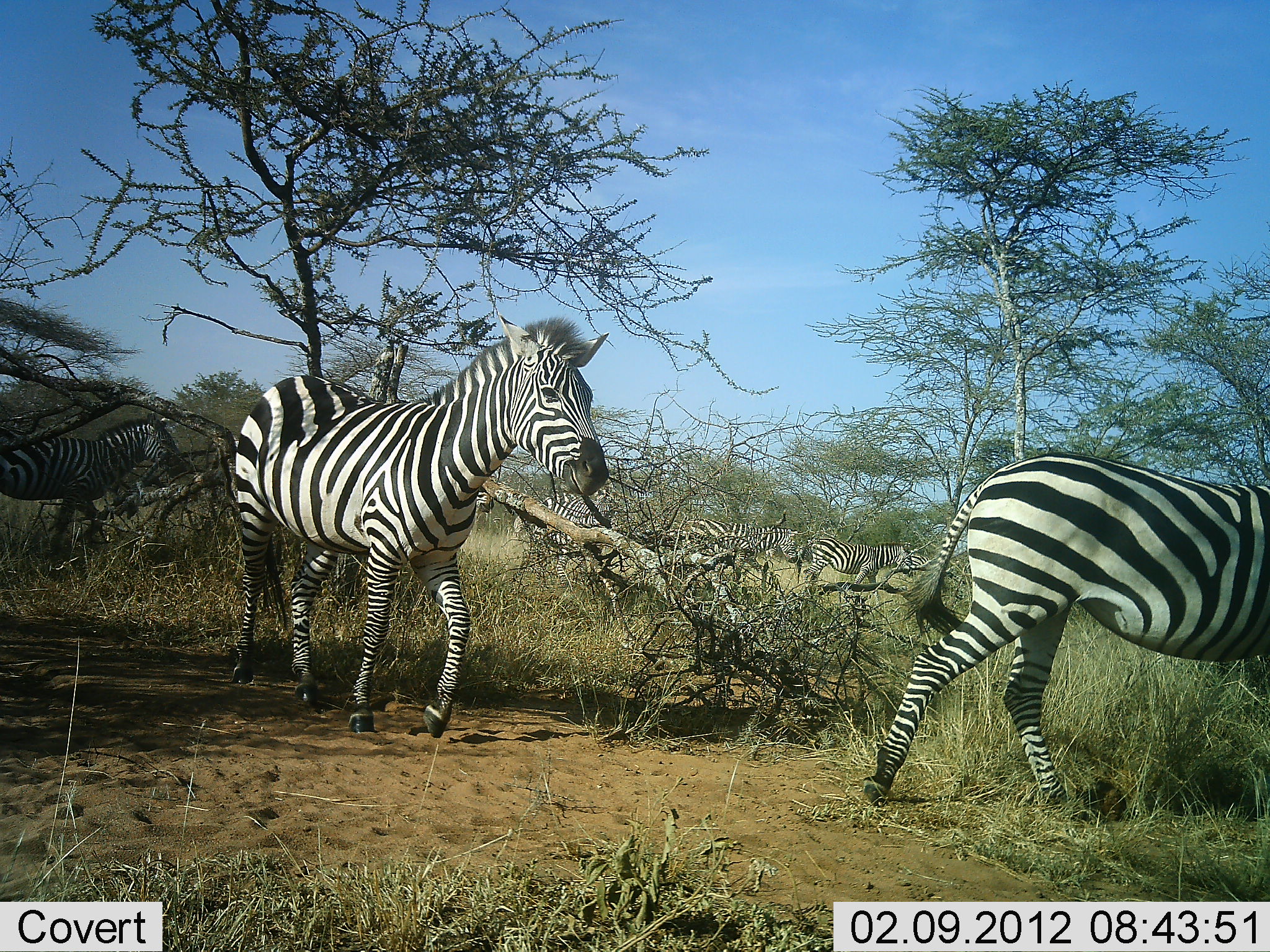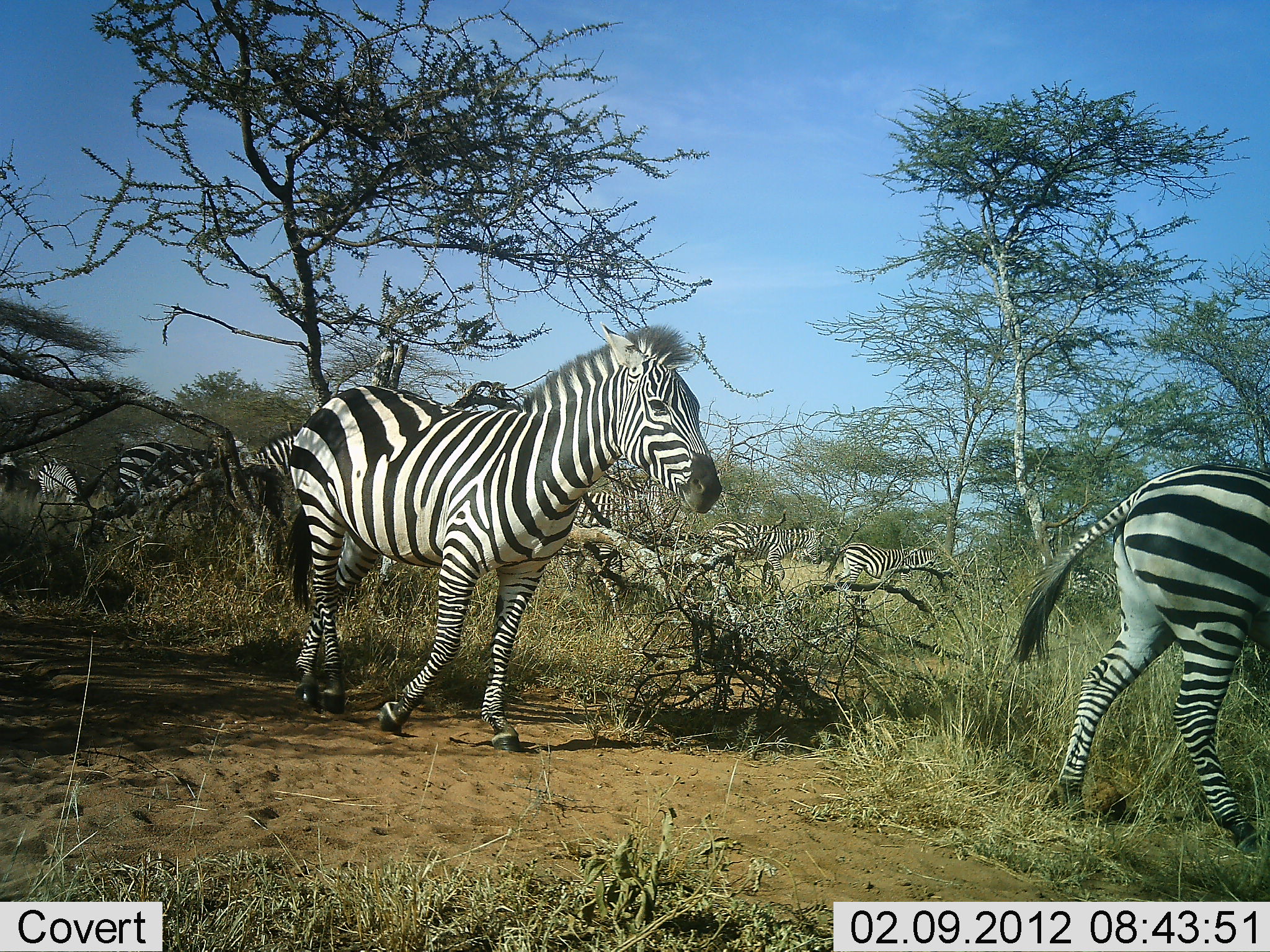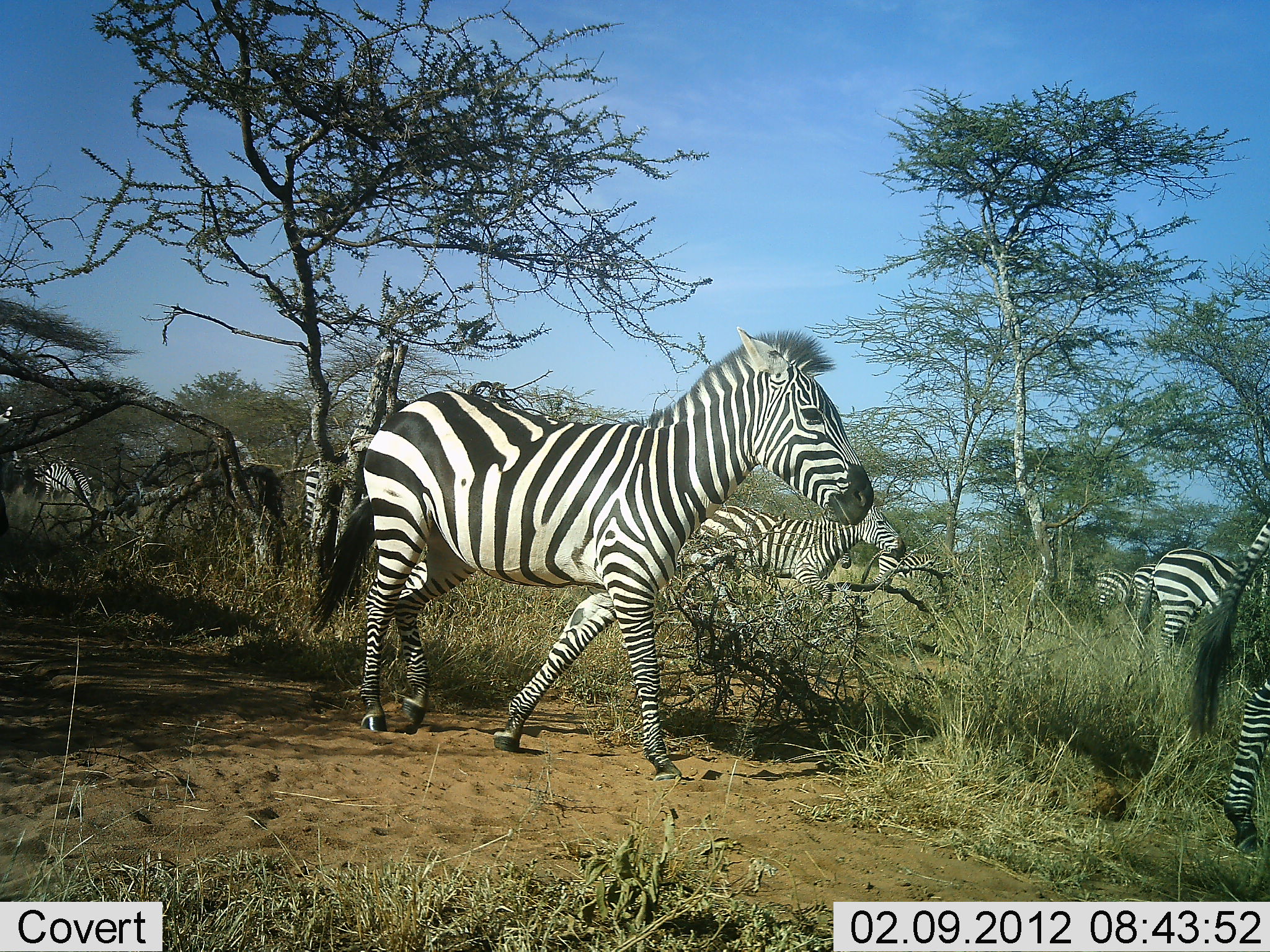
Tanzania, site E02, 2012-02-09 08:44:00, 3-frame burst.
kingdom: Animalia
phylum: Chordata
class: Mammalia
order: Perissodactyla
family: Equidae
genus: Equus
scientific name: Equus quagga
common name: plains zebra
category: zebra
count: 10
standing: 14%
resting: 0%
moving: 95%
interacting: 0%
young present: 0%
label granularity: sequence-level